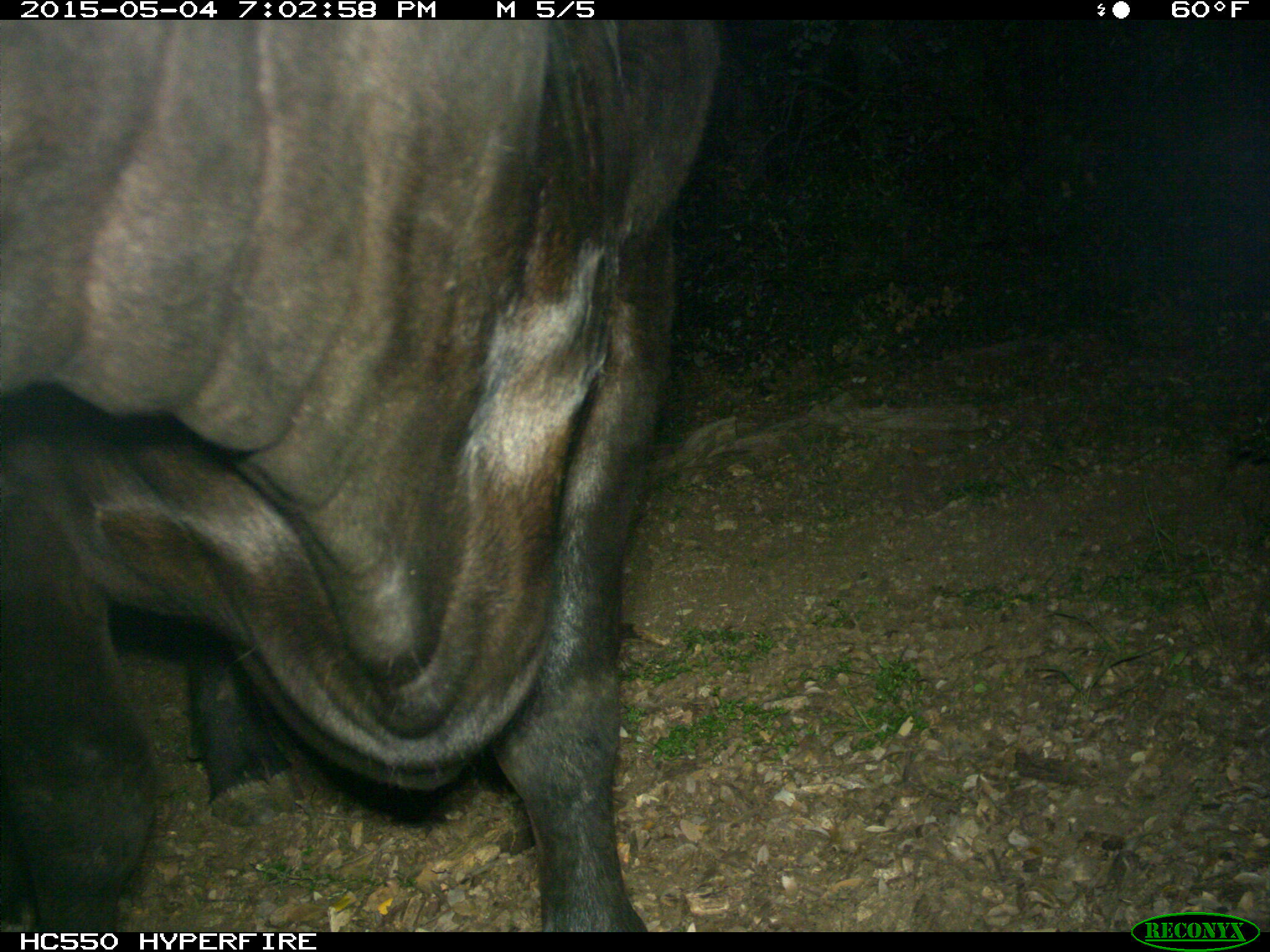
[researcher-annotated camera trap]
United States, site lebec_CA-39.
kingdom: Animalia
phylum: Chordata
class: Mammalia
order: Artiodactyla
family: Bovidae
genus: Bos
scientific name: Bos taurus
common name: domestic cow